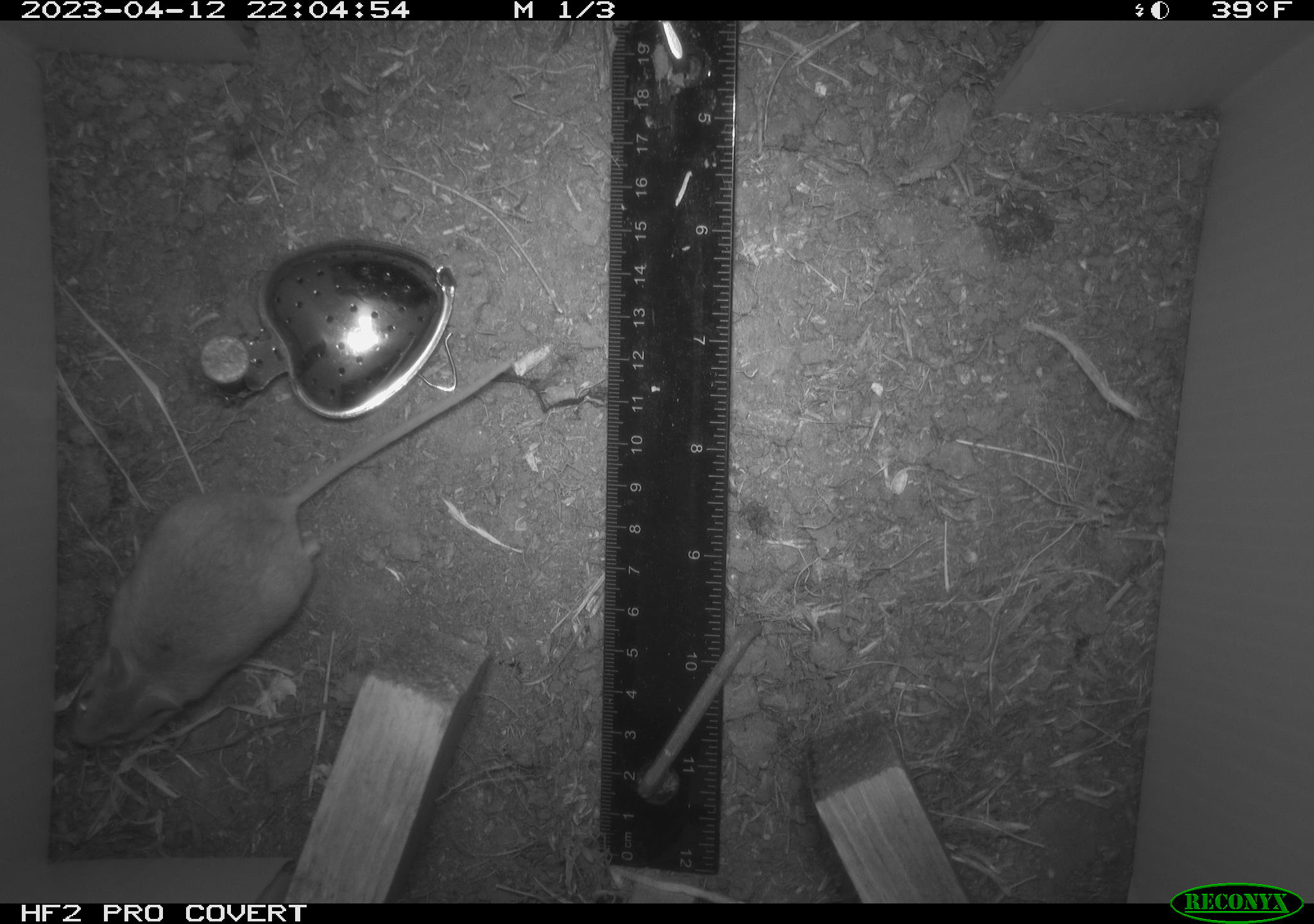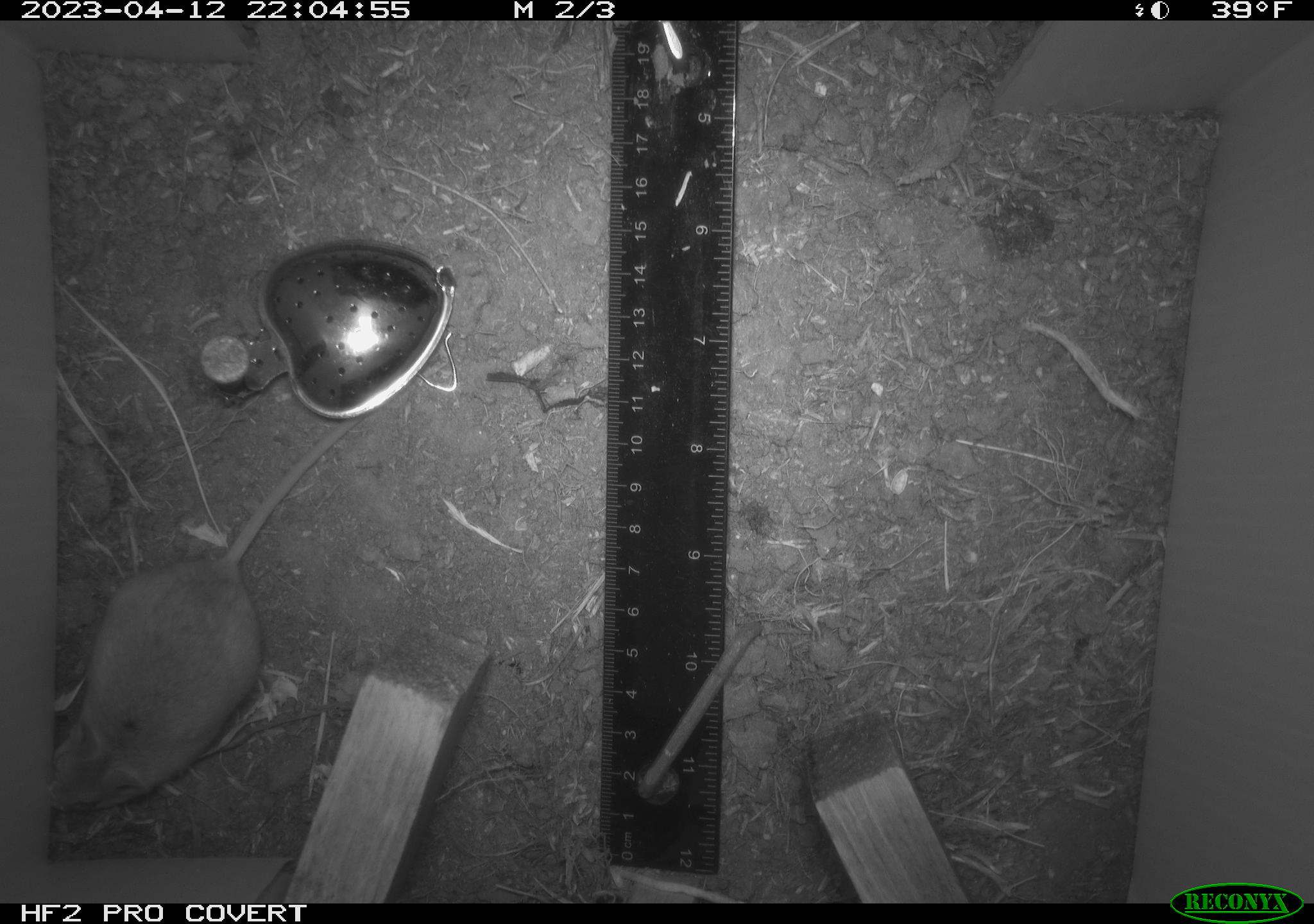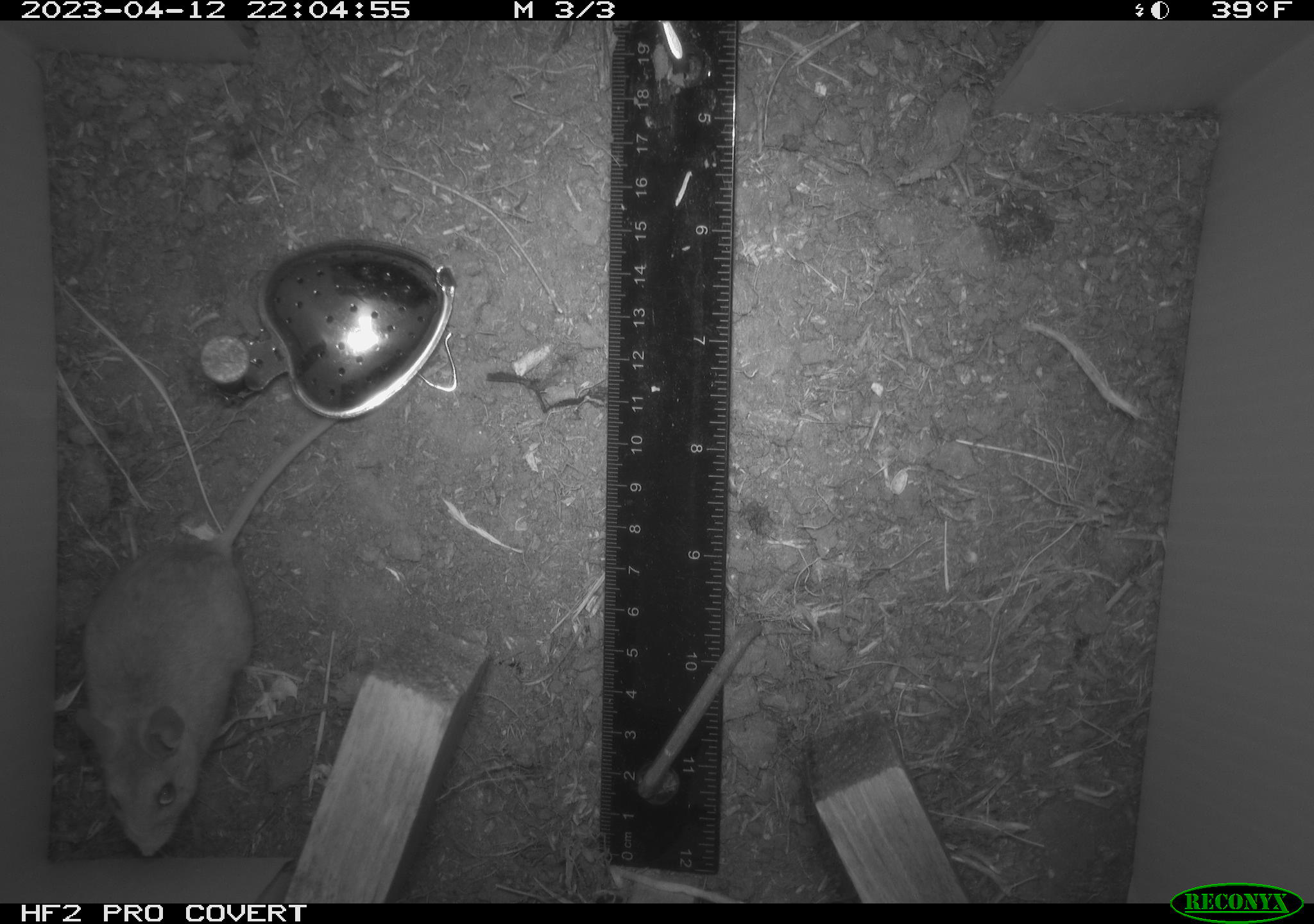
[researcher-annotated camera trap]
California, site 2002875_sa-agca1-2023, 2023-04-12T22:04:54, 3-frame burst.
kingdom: Animalia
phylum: Chordata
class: Mammalia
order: Rodentia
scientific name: Rodentia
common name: mouse species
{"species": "mouse species (Rodentia)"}